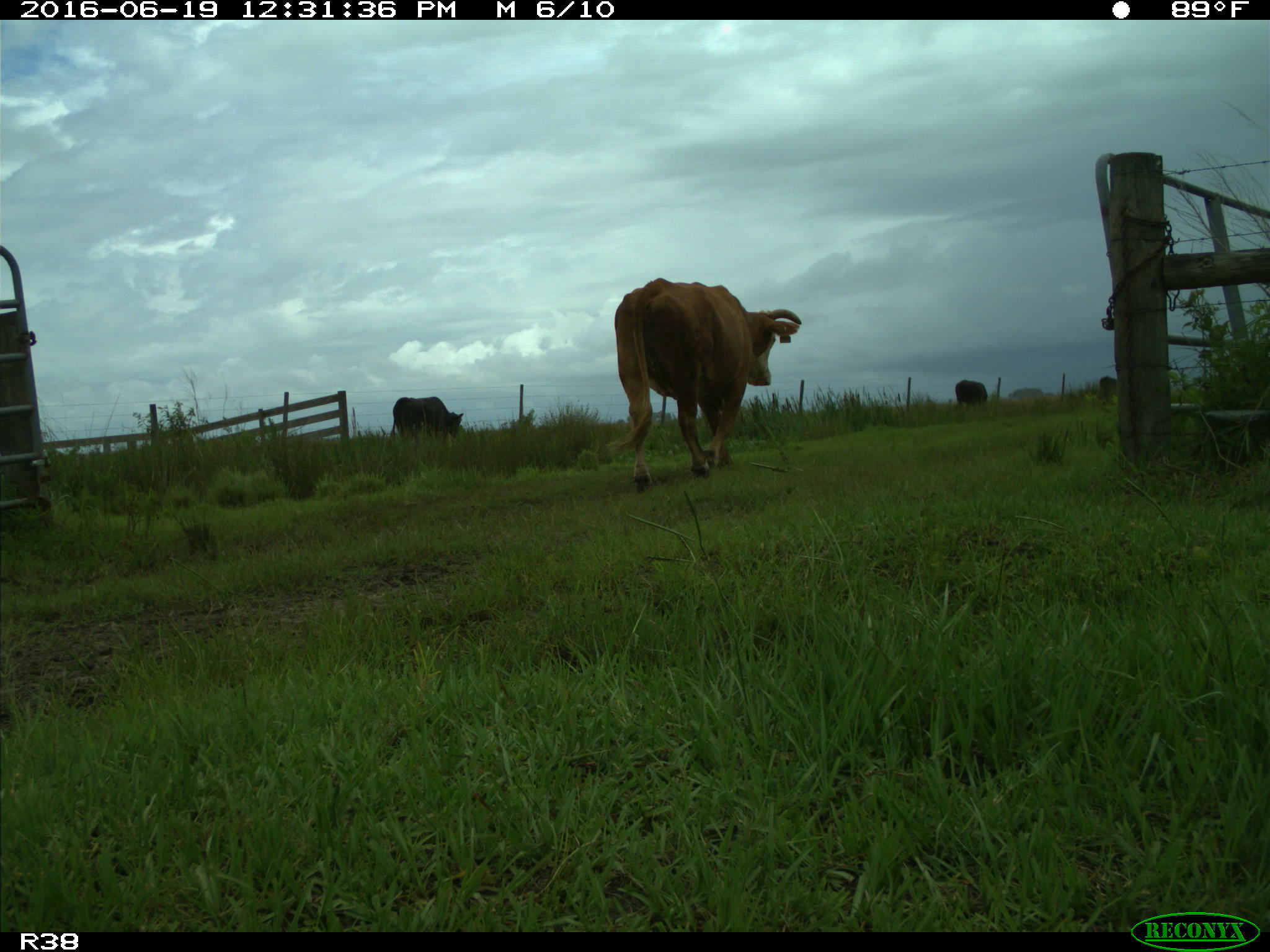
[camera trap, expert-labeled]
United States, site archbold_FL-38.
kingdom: Animalia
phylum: Chordata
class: Mammalia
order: Artiodactyla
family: Bovidae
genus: Bos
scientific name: Bos taurus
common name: domestic cow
Bos taurus (domestic cow).